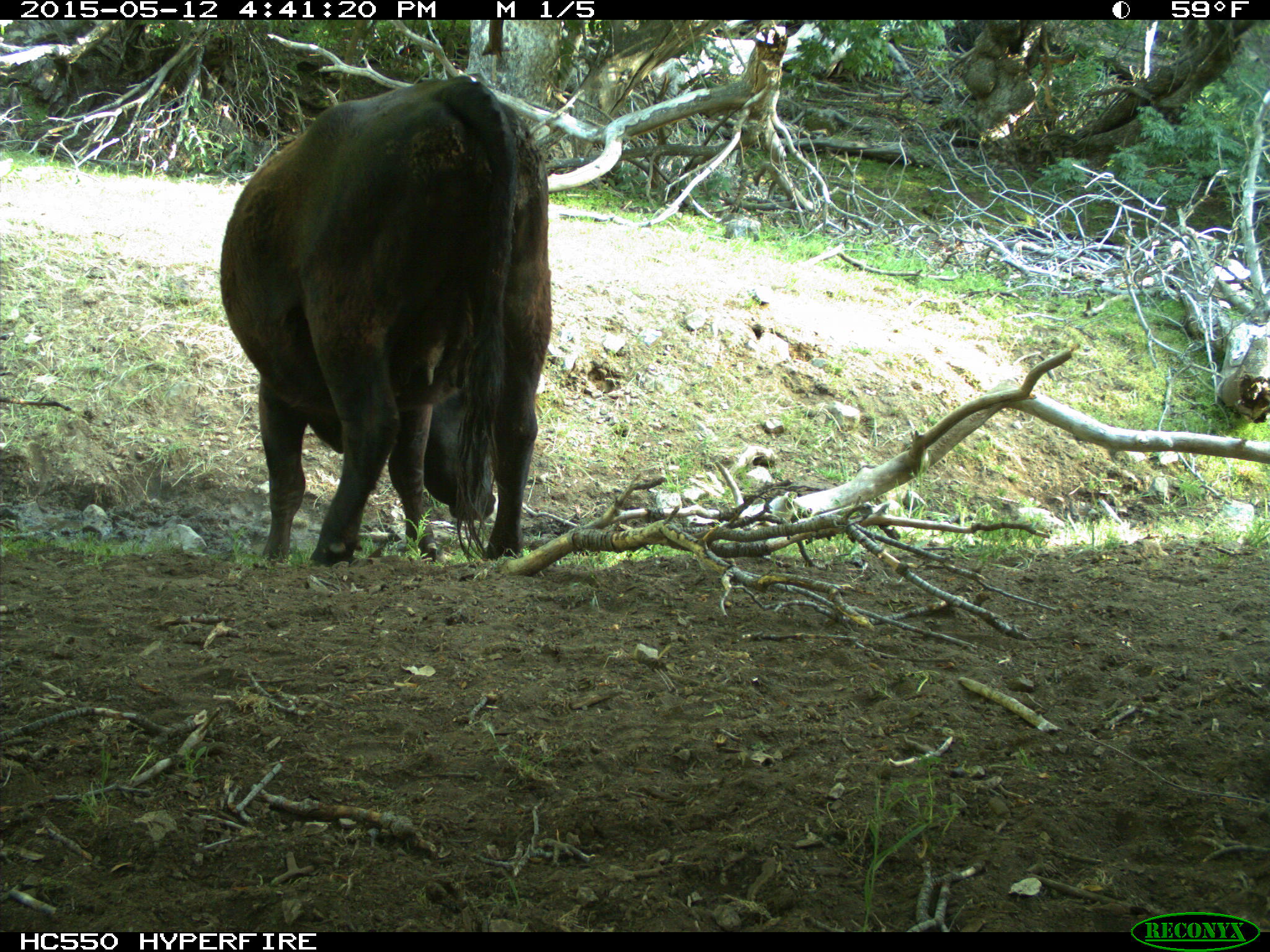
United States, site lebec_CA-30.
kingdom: Animalia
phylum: Chordata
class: Mammalia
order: Artiodactyla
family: Bovidae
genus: Bos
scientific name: Bos taurus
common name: domestic cow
Bos taurus (domestic cow).